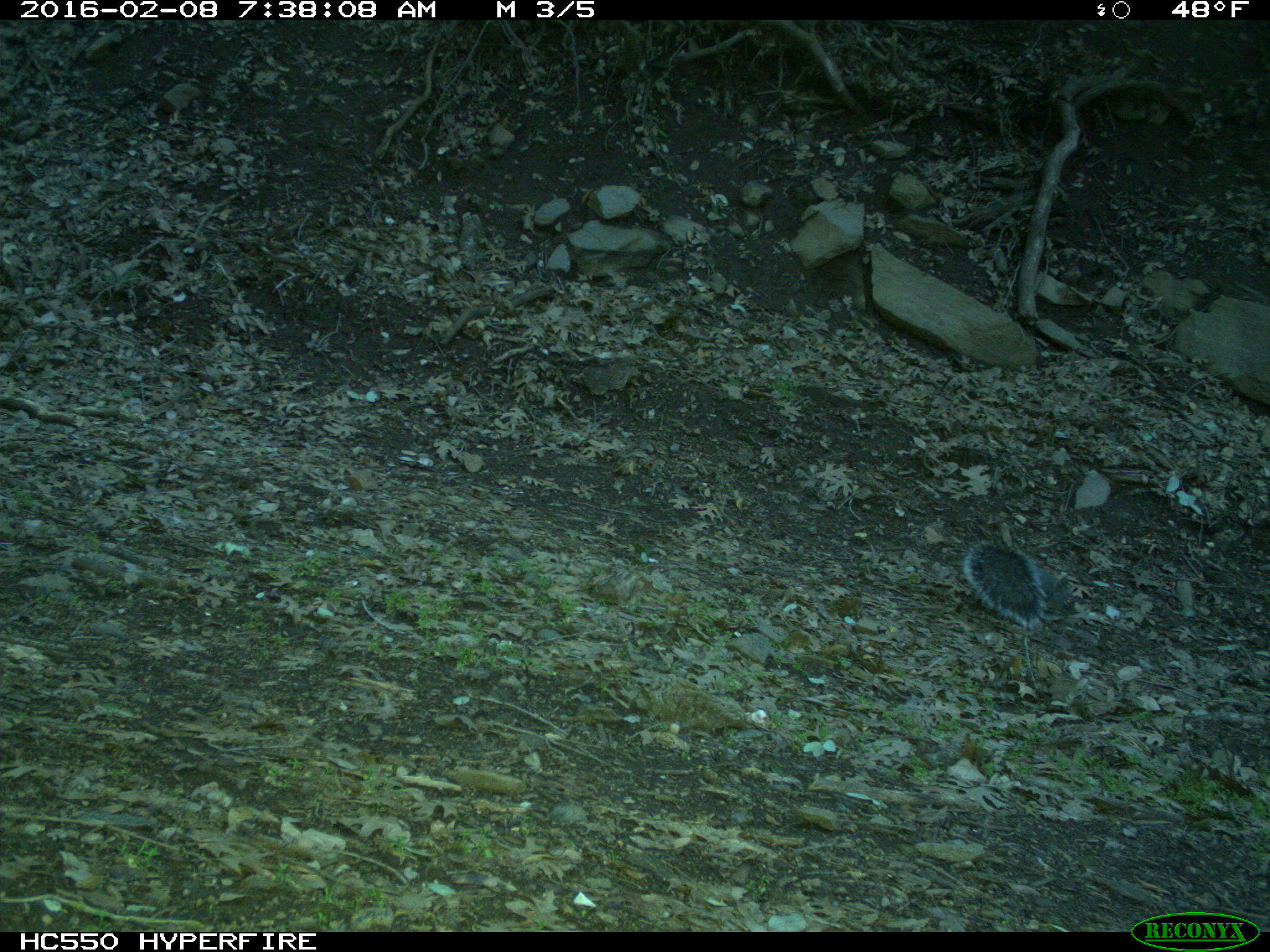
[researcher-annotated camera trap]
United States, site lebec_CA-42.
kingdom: Animalia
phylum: Chordata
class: Mammalia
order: Rodentia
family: Sciuridae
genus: Sciurus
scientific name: Sciurus carolinensis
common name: eastern gray squirrel